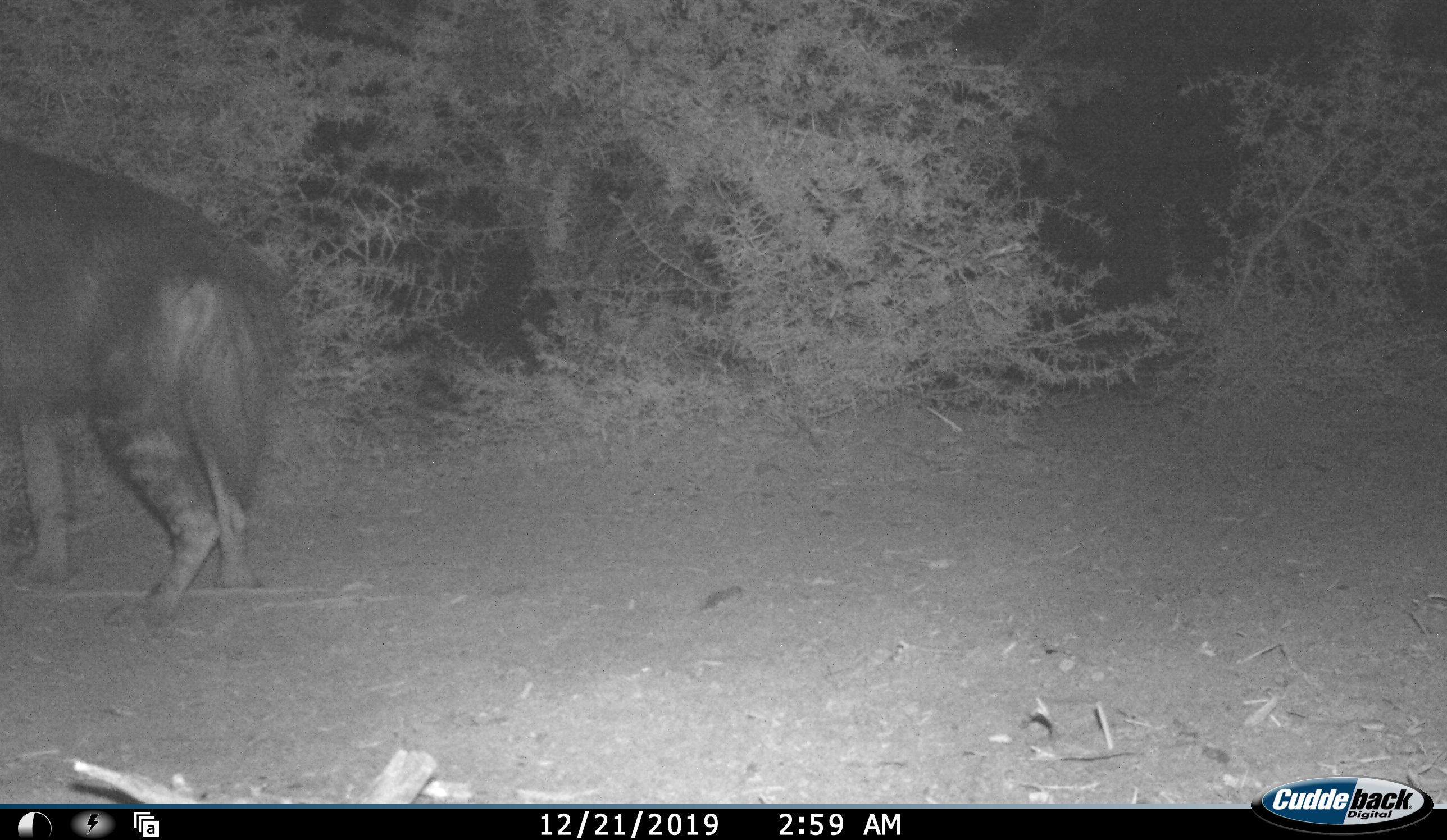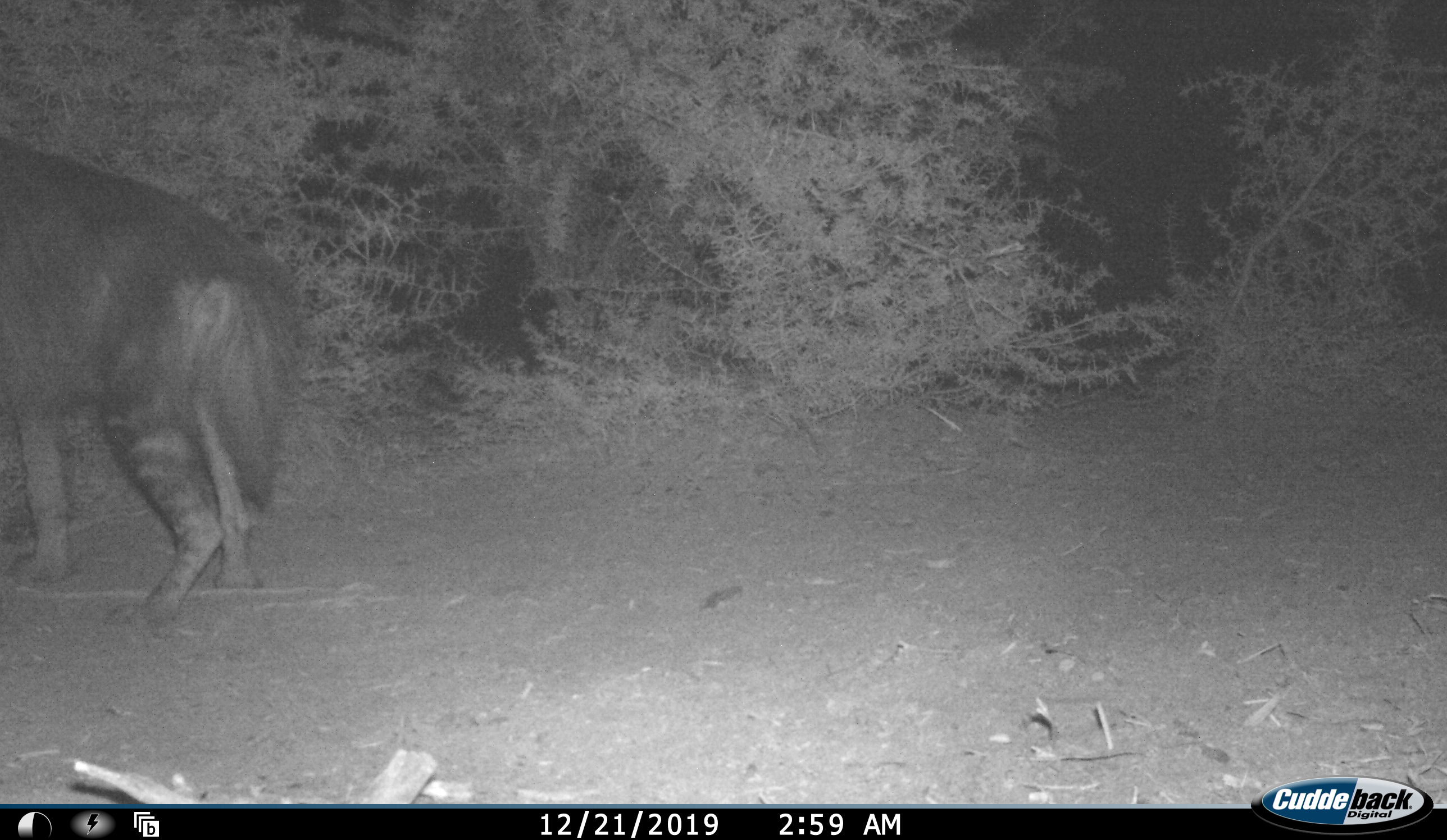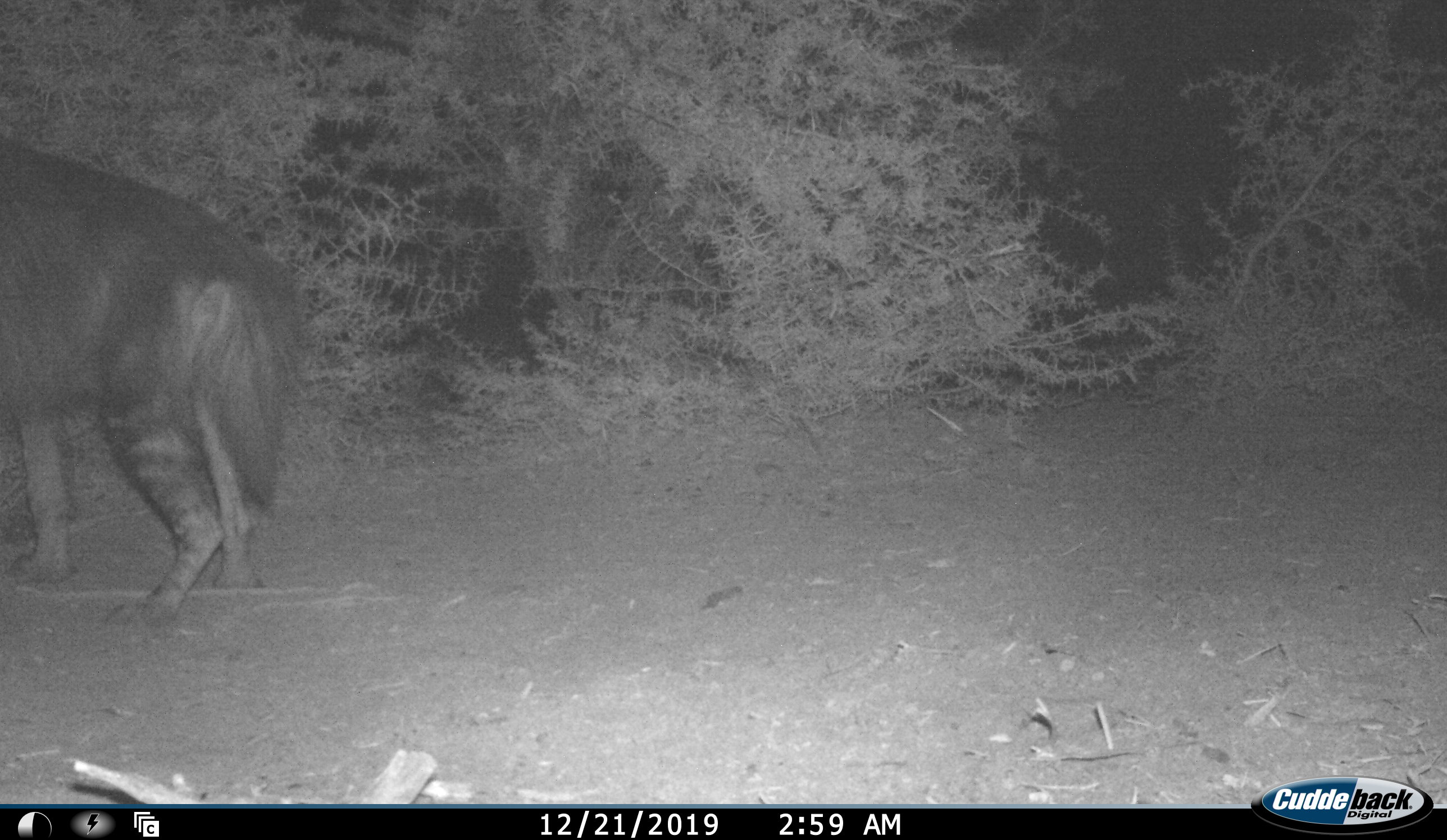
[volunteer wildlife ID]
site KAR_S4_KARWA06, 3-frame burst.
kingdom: Animalia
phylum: Chordata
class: Mammalia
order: Carnivora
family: Hyaenidae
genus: Parahyaena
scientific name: Parahyaena brunnea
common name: brown hyena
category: hyenabrown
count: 1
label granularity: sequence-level